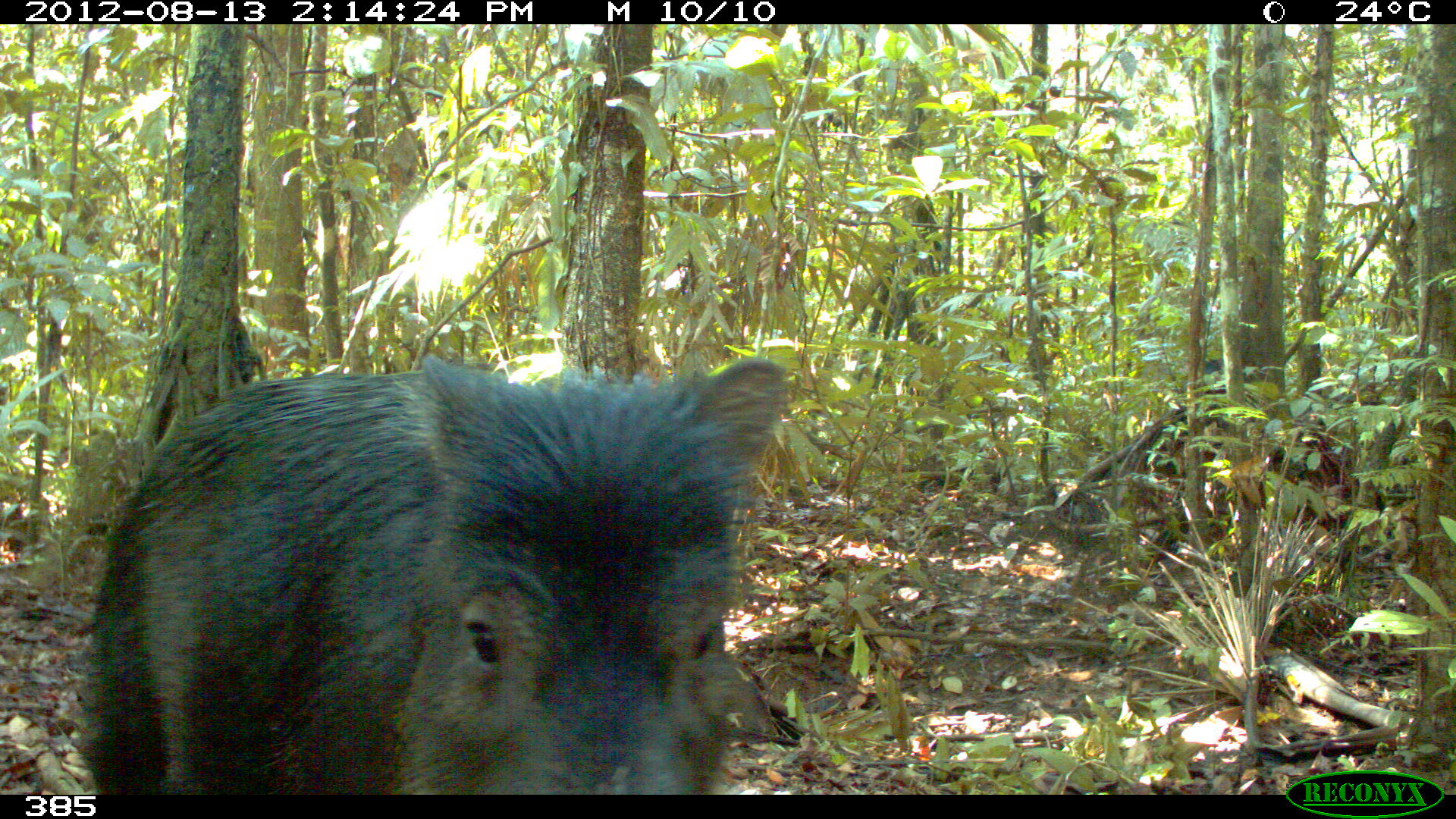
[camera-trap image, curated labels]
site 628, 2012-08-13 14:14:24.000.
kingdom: Animalia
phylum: Chordata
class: Mammalia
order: Artiodactyla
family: Tayassuidae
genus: Tayassu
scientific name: Tayassu pecari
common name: white-lipped peccary